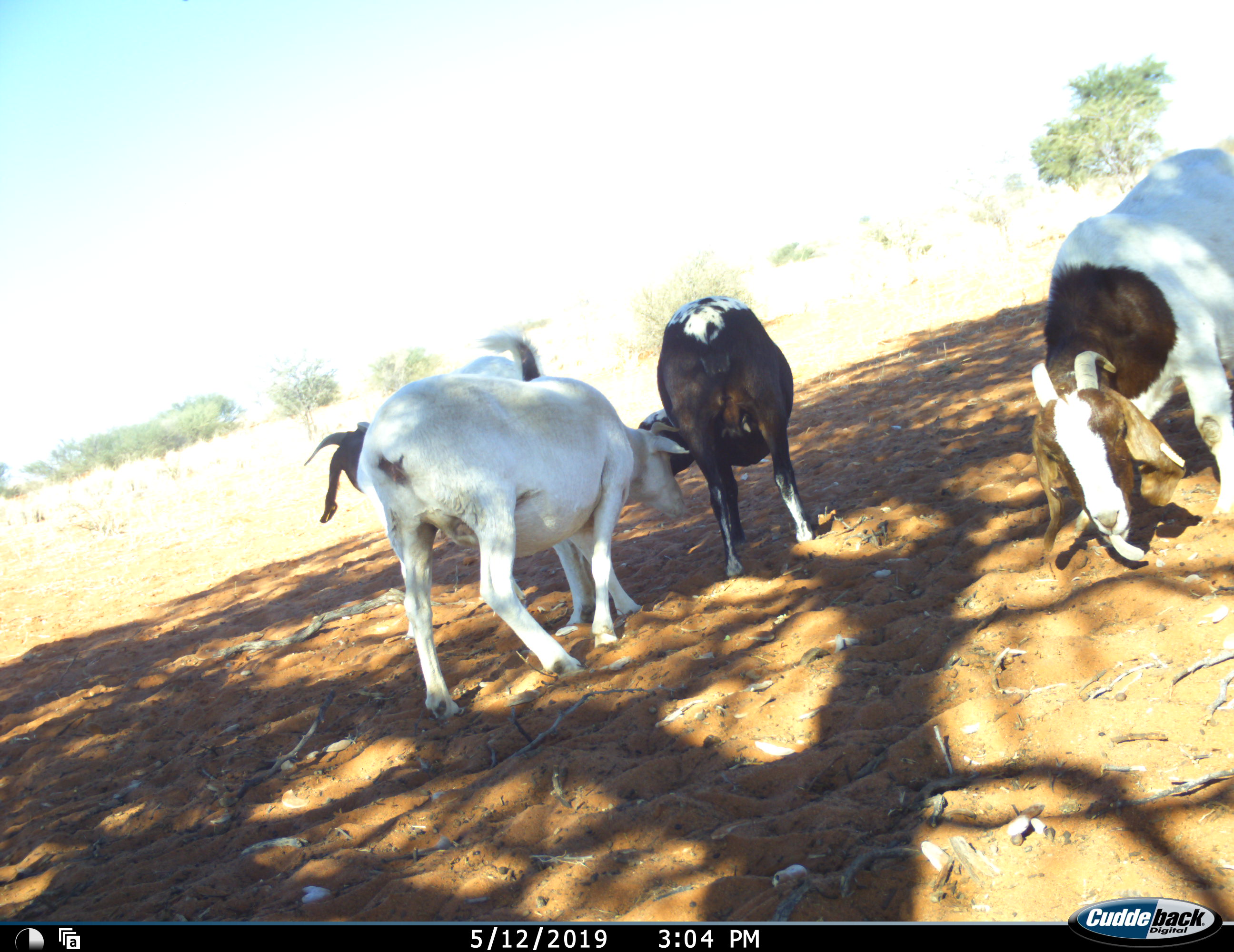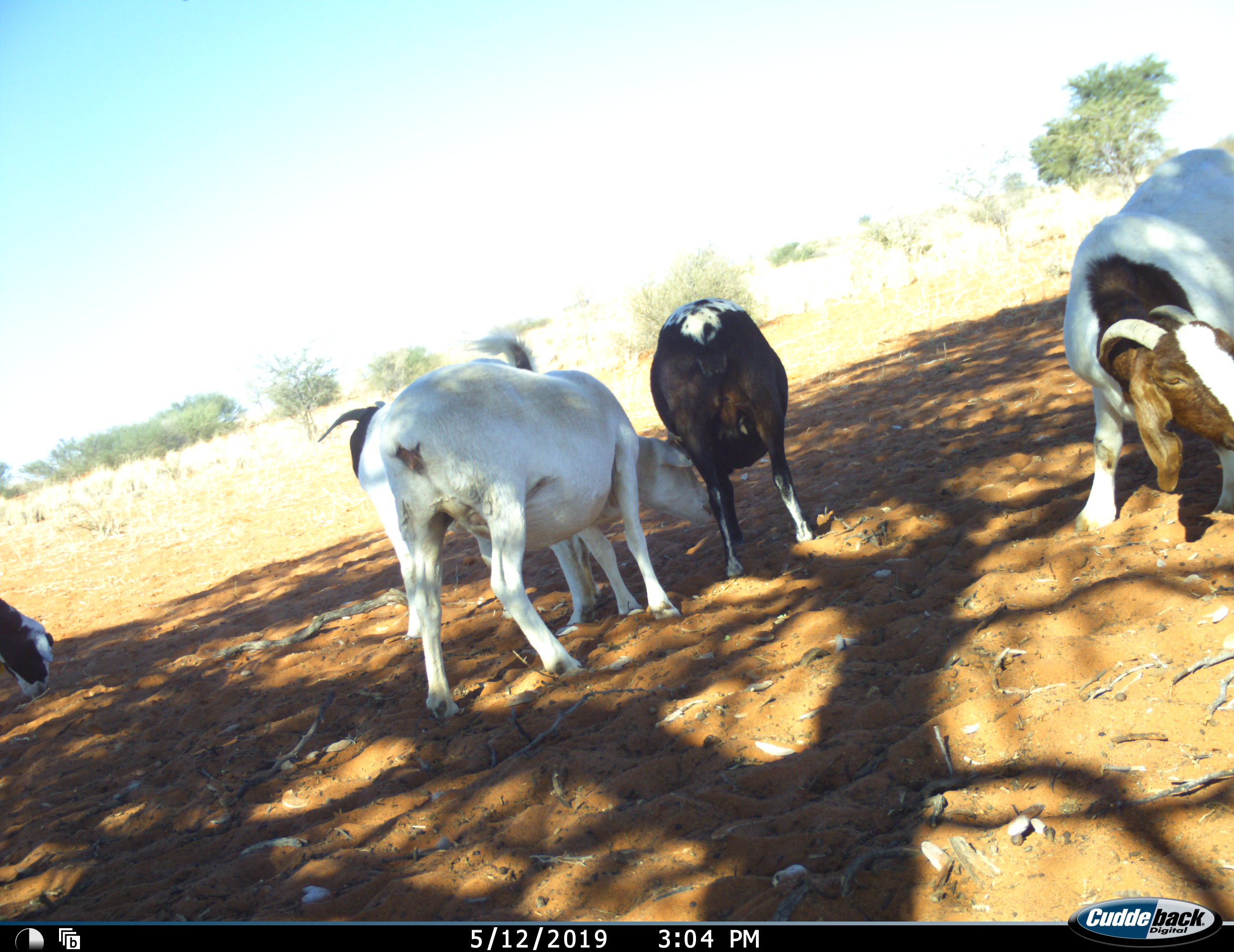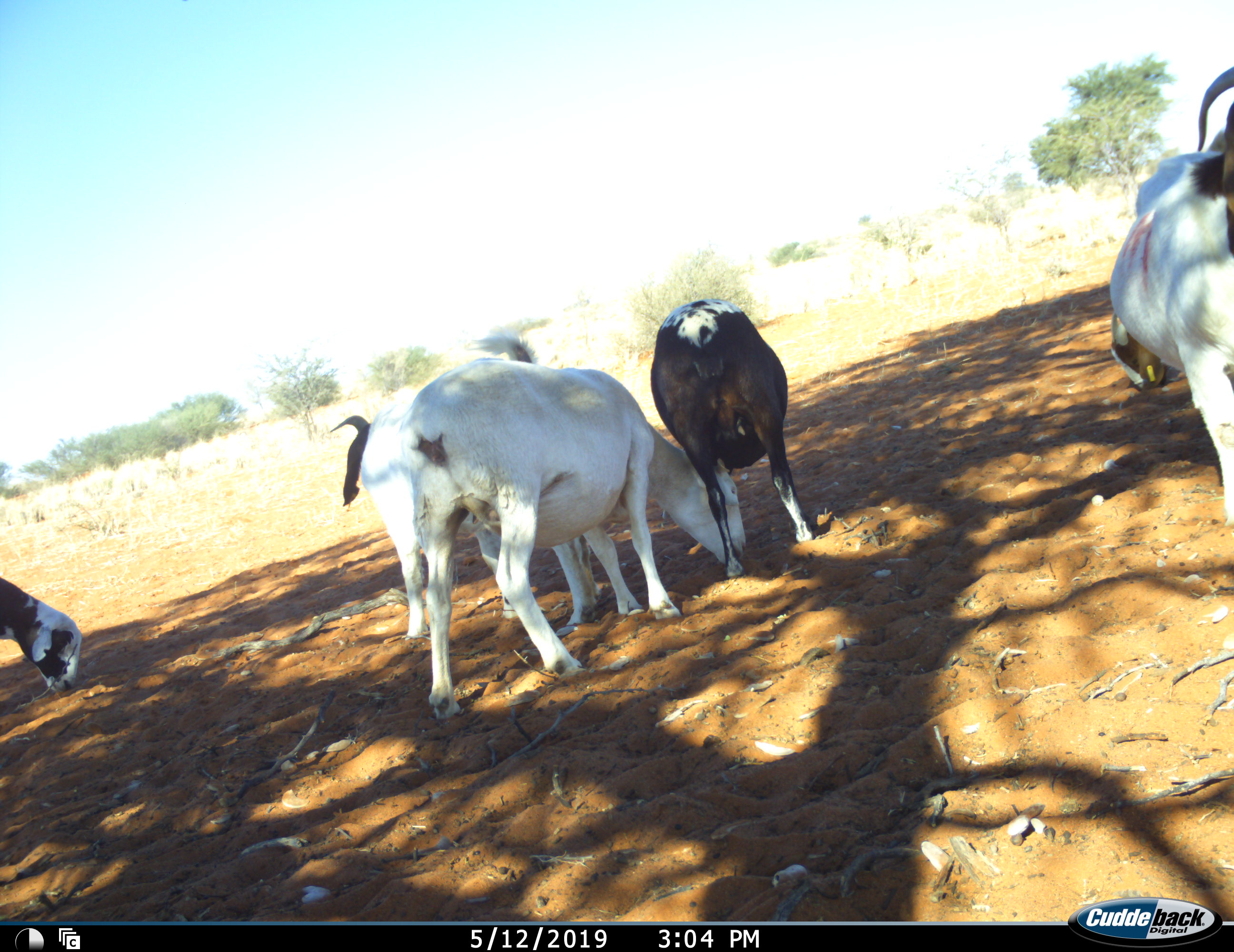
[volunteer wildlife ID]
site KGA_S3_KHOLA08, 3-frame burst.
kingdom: Animalia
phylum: Chordata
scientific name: Vertebrata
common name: domestic animal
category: domesticanimal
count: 5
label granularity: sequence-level